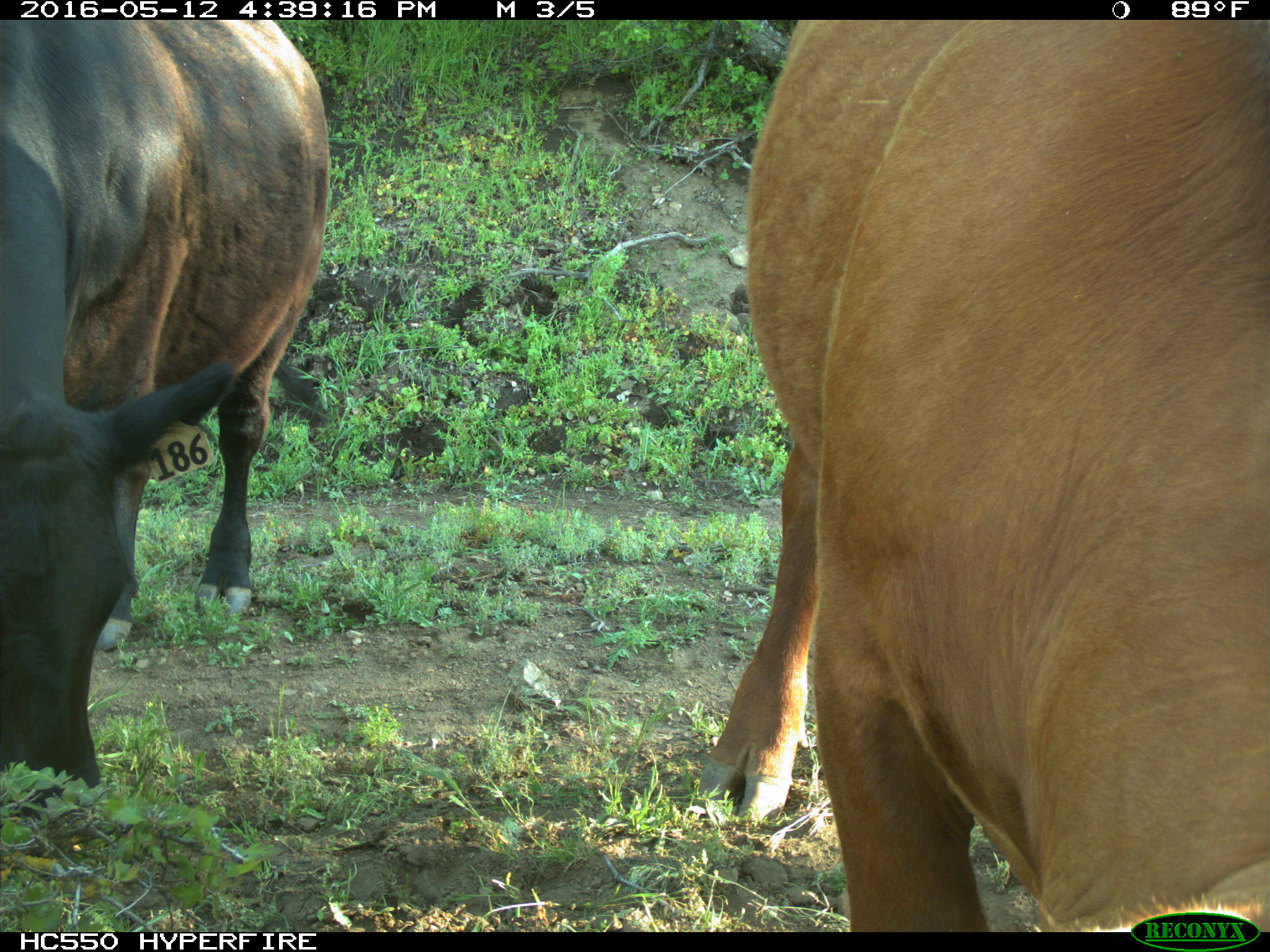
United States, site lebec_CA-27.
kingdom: Animalia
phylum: Chordata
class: Mammalia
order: Artiodactyla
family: Bovidae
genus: Bos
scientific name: Bos taurus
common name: domestic cow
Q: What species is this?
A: Bos taurus (domestic cow).